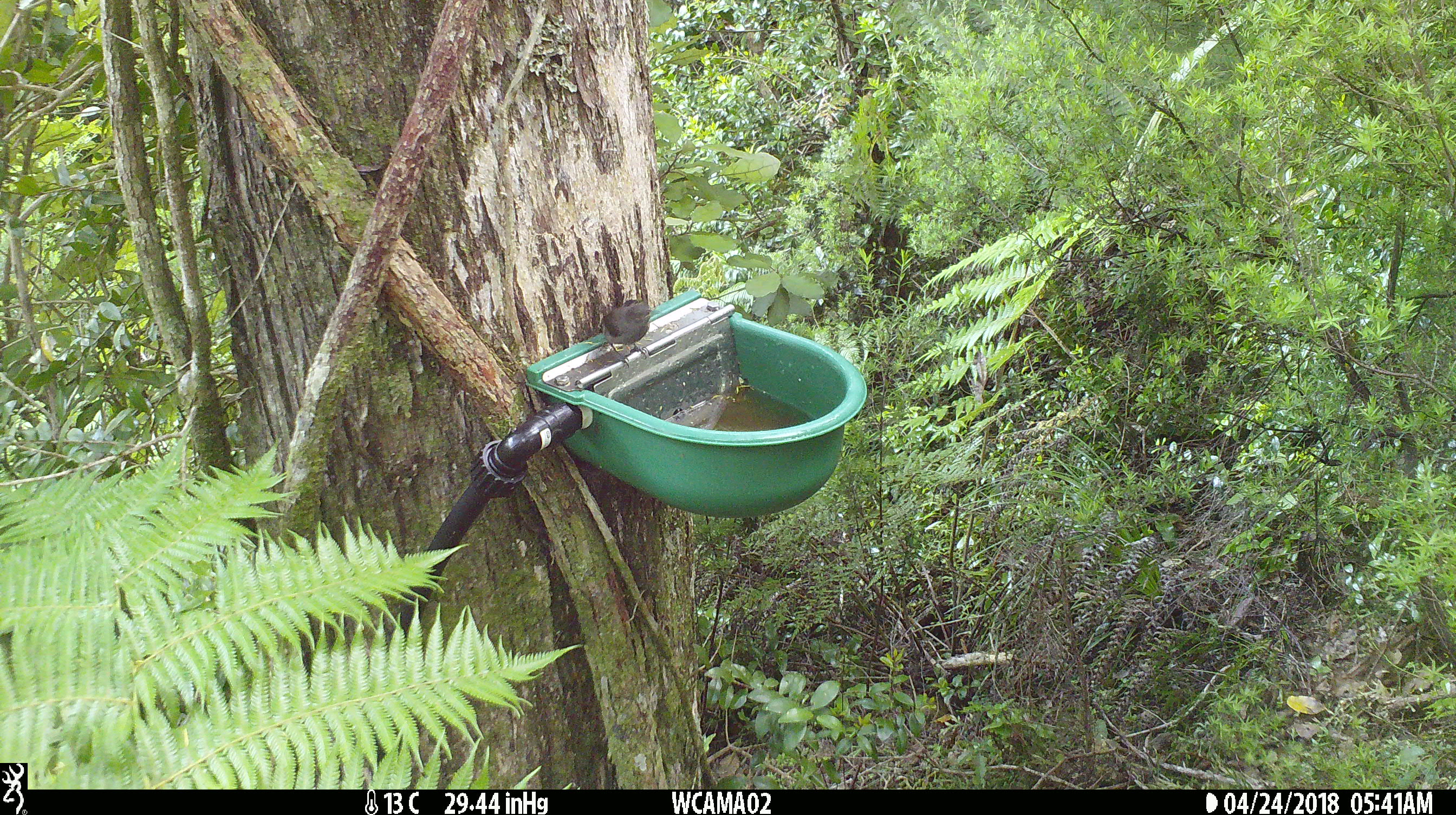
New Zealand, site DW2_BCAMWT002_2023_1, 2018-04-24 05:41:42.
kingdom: Animalia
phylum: Chordata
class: Aves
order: Passeriformes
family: Meliphagidae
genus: Anthornis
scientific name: Anthornis melanura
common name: new zealand bellbird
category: bellbird